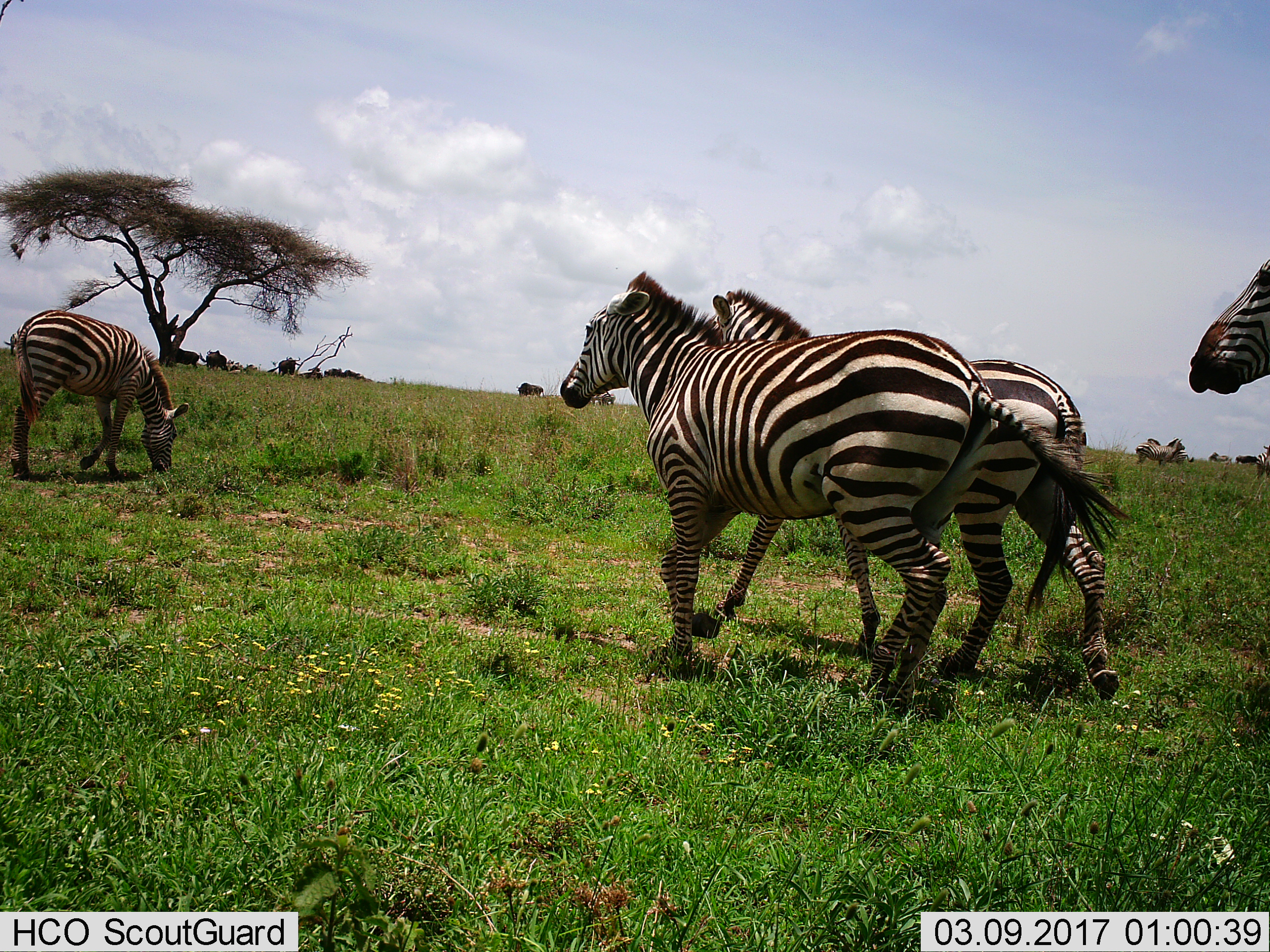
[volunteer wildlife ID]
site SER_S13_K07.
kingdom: Animalia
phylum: Chordata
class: Mammalia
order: Perissodactyla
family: Equidae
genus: Equus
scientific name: Equus quagga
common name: plains zebra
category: zebraplains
Zebraplains (plains zebra) (Equus quagga), count 7. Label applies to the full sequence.